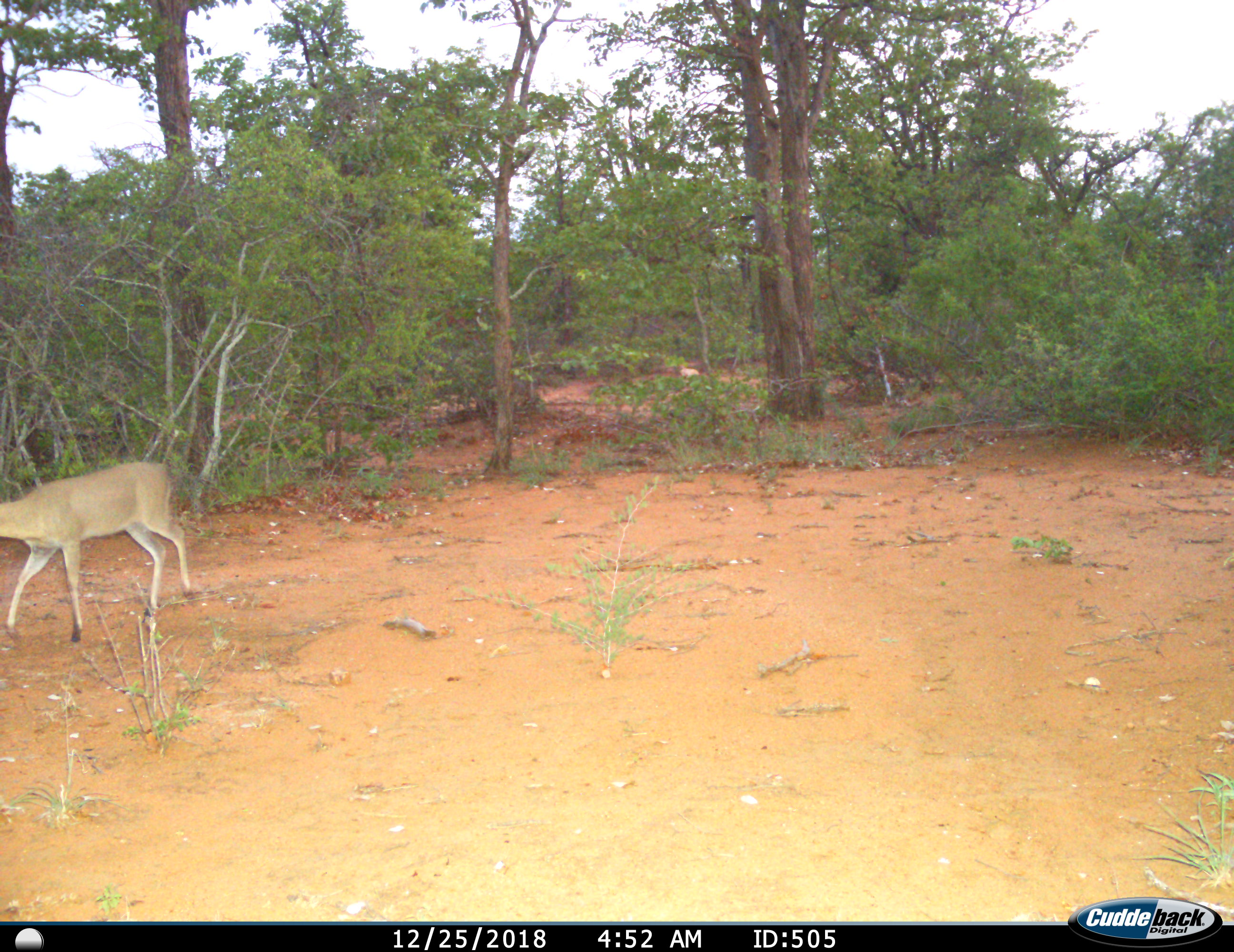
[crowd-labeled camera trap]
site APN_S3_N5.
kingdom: Animalia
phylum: Chordata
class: Mammalia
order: Artiodactyla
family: Bovidae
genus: Sylvicapra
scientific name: Sylvicapra grimmia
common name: common duiker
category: duikercommongrey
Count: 1.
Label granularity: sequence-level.